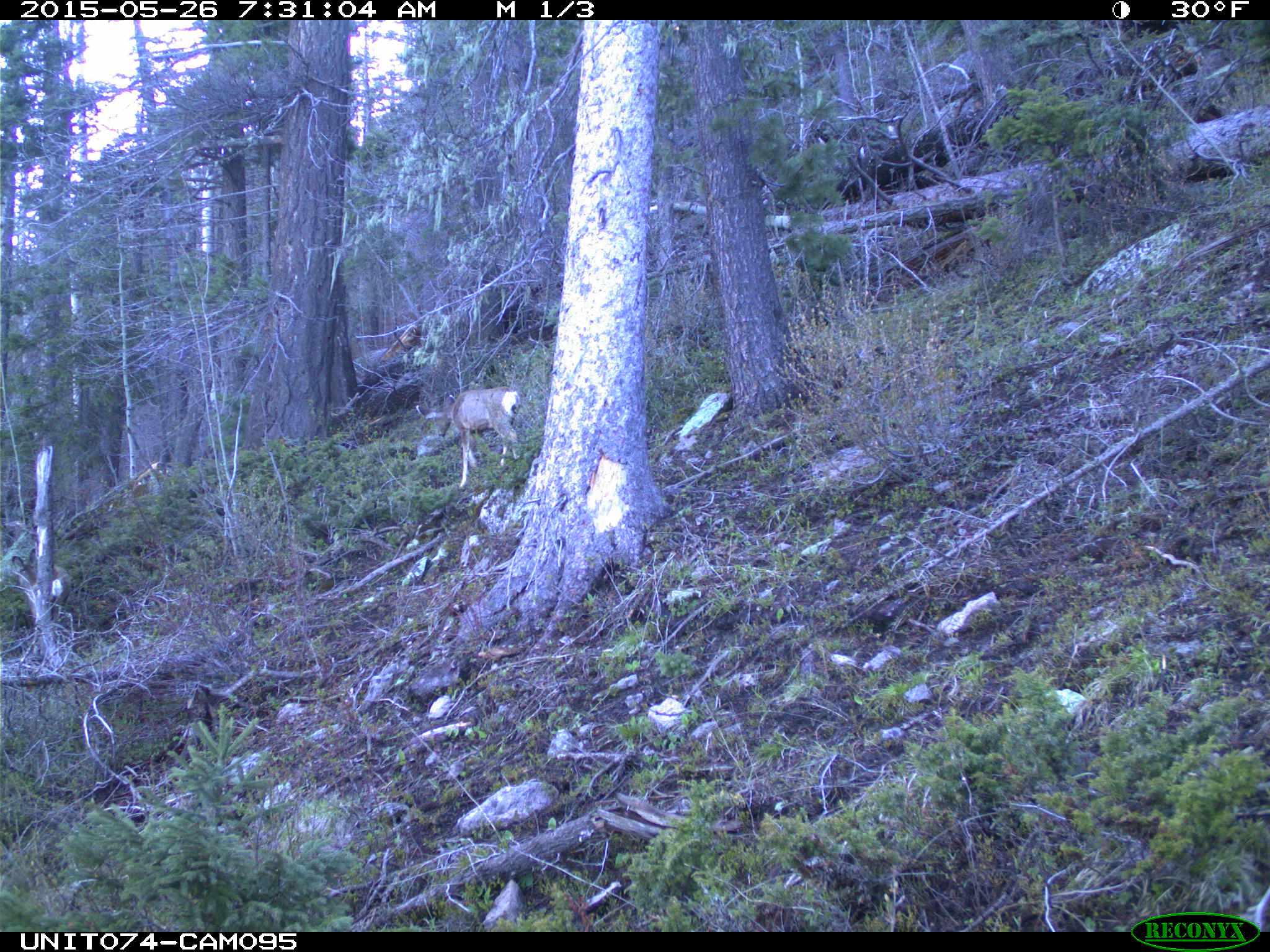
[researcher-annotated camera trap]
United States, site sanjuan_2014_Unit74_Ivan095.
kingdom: Animalia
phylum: Chordata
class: Mammalia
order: Artiodactyla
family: Cervidae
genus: Odocoileus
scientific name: Odocoileus hemionus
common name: mule deer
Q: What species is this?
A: Odocoileus hemionus (mule deer).